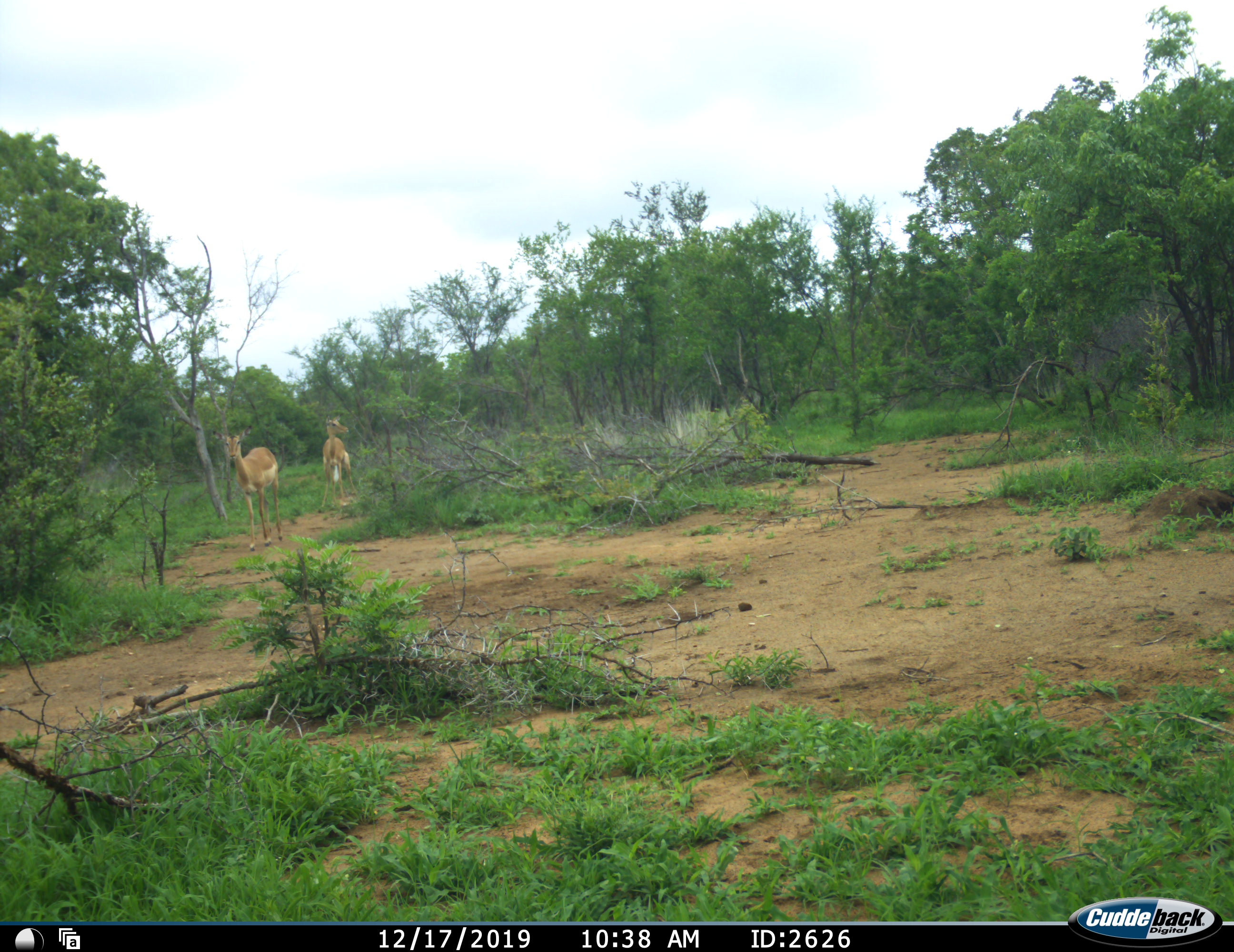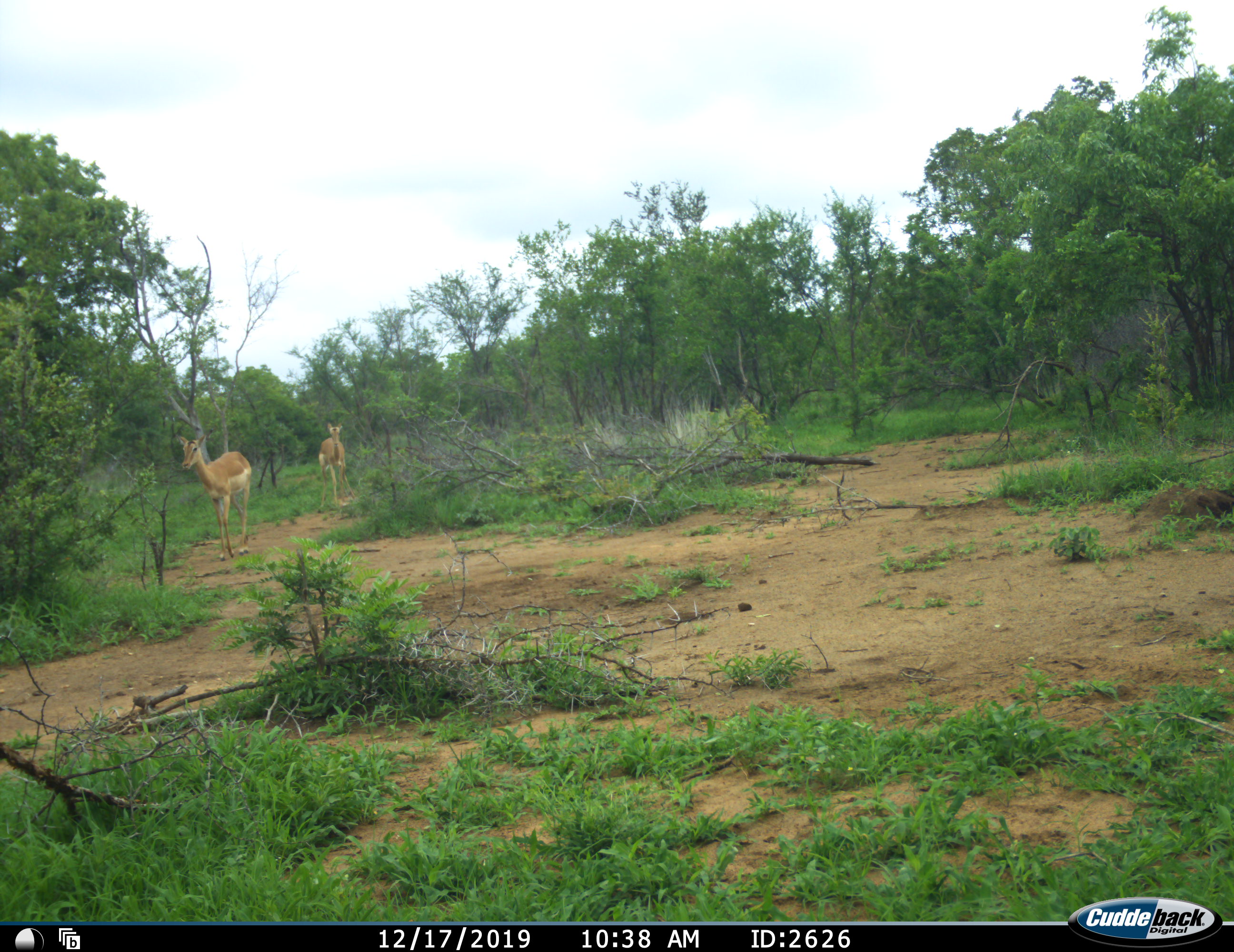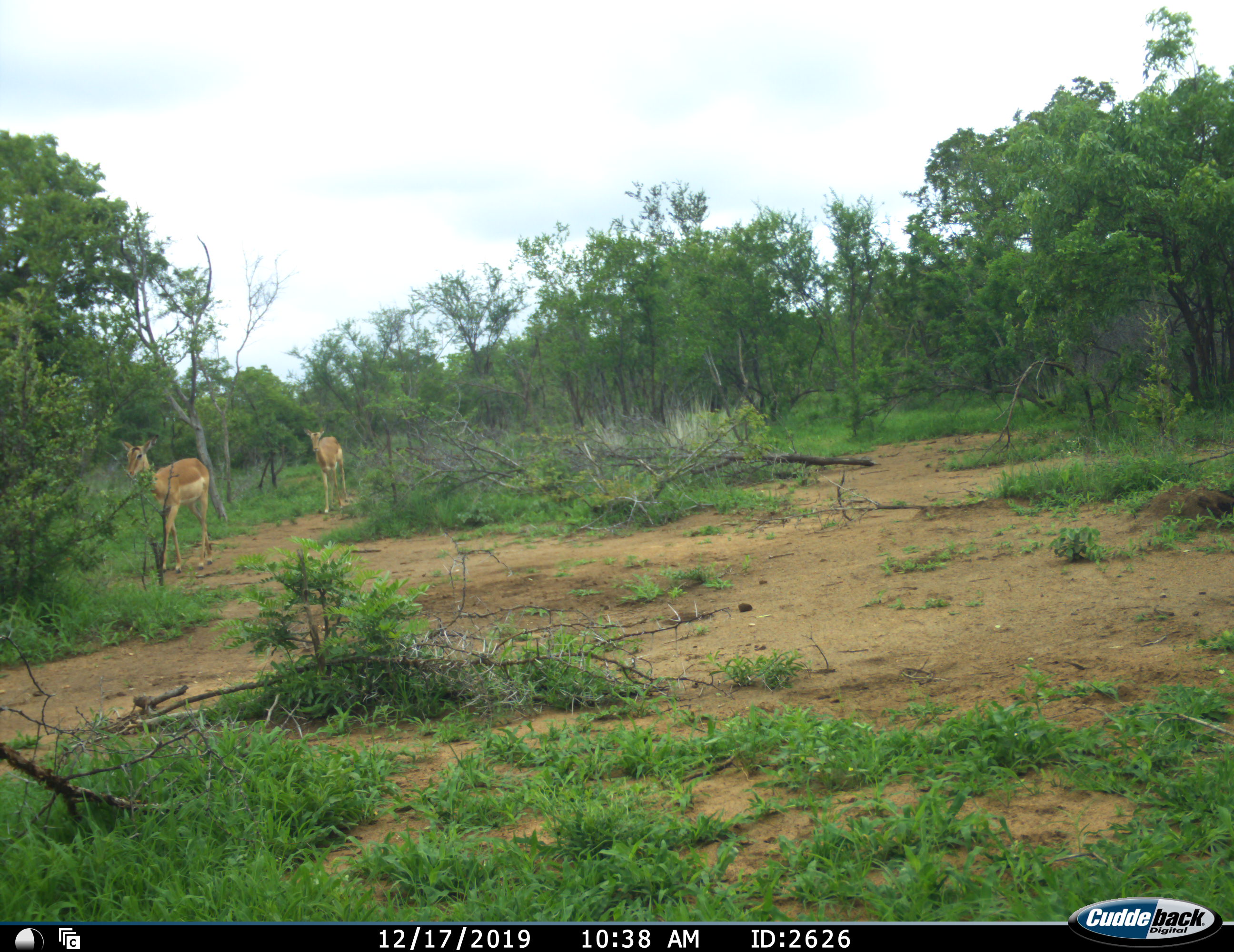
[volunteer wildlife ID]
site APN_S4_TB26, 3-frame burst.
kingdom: Animalia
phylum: Chordata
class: Mammalia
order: Artiodactyla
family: Bovidae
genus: Aepyceros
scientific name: Aepyceros melampus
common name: impala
Impala (Aepyceros melampus), count 2. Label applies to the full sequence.